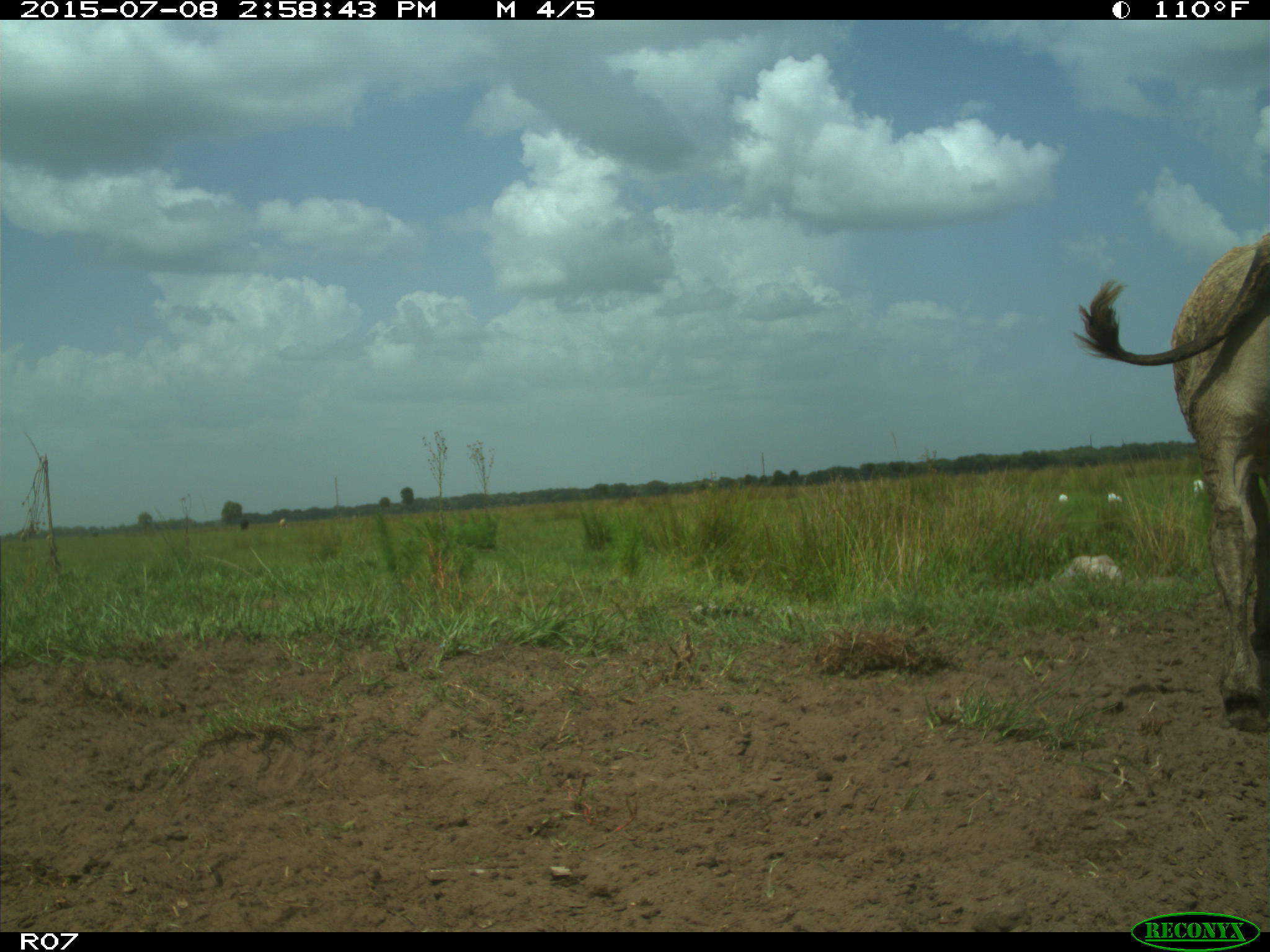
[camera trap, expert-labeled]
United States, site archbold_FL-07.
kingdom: Animalia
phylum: Chordata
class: Mammalia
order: Artiodactyla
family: Bovidae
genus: Bos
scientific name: Bos taurus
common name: domestic cow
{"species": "Bos taurus (domestic cow)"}